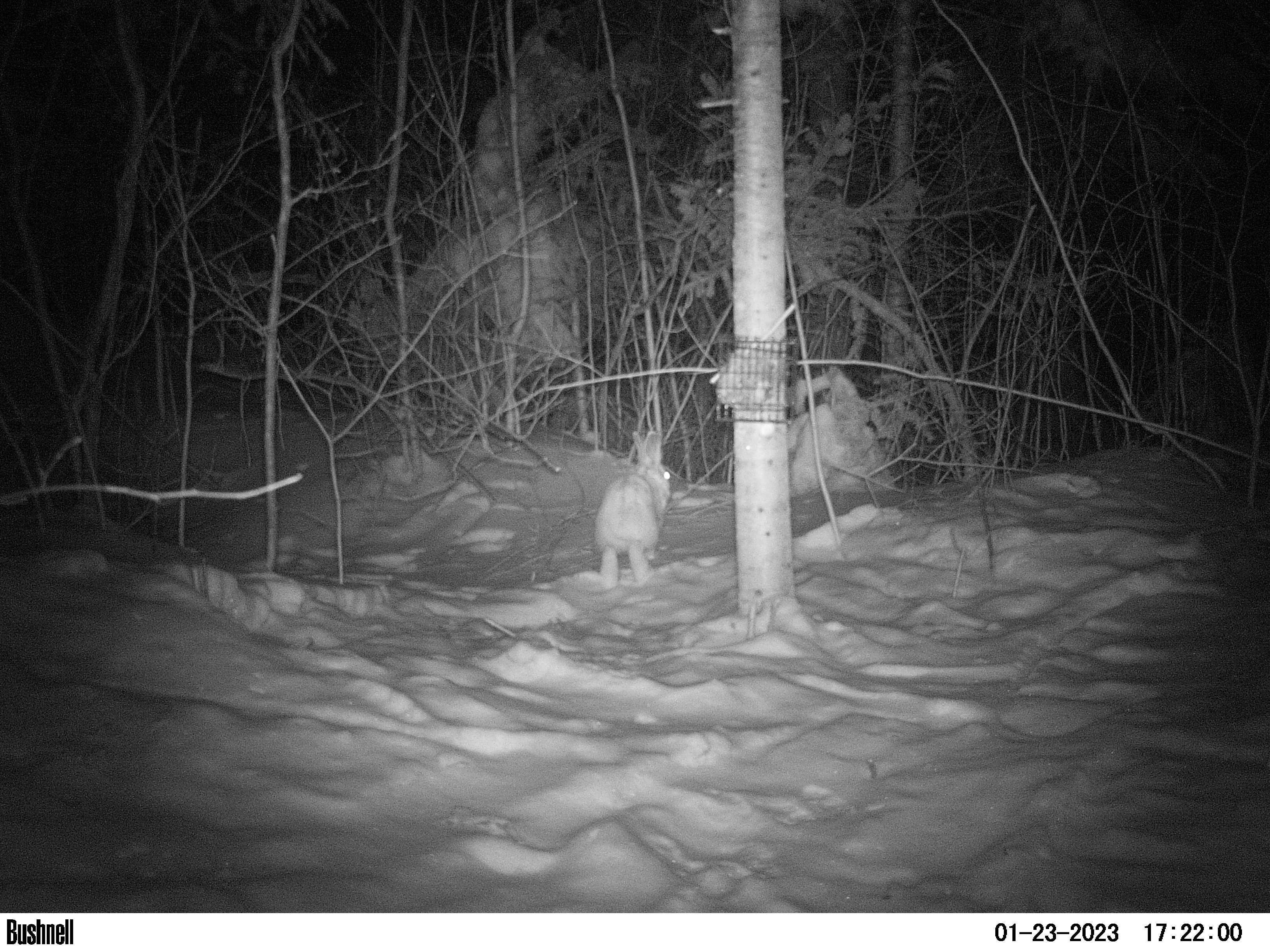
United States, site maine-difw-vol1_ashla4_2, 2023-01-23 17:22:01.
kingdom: Animalia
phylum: Chordata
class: Mammalia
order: Lagomorpha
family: Leporidae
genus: Lepus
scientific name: Lepus americanus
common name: snowshoe hare